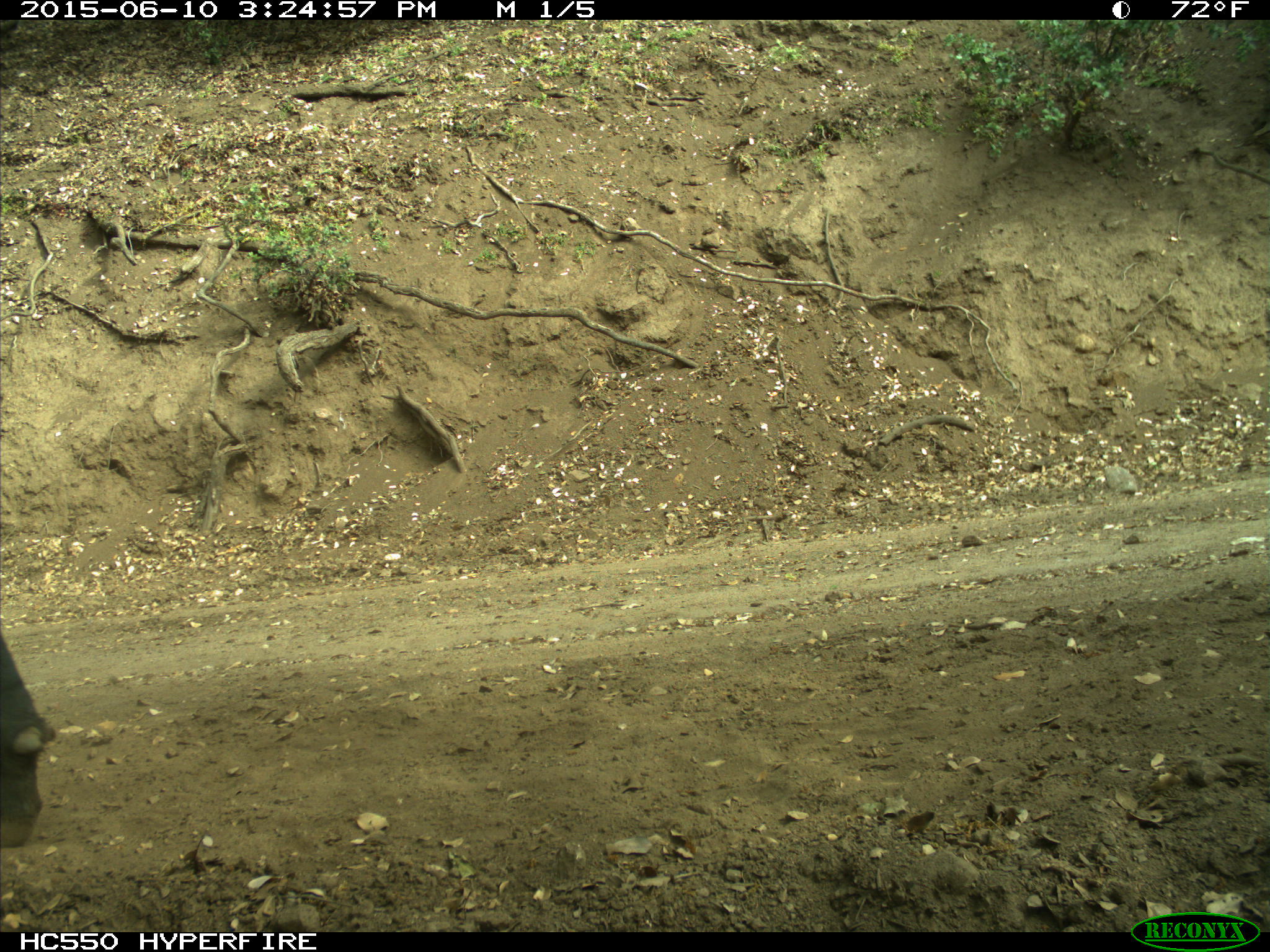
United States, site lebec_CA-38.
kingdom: Animalia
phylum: Chordata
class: Mammalia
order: Artiodactyla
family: Bovidae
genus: Bos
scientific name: Bos taurus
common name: domestic cow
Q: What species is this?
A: Bos taurus (domestic cow).